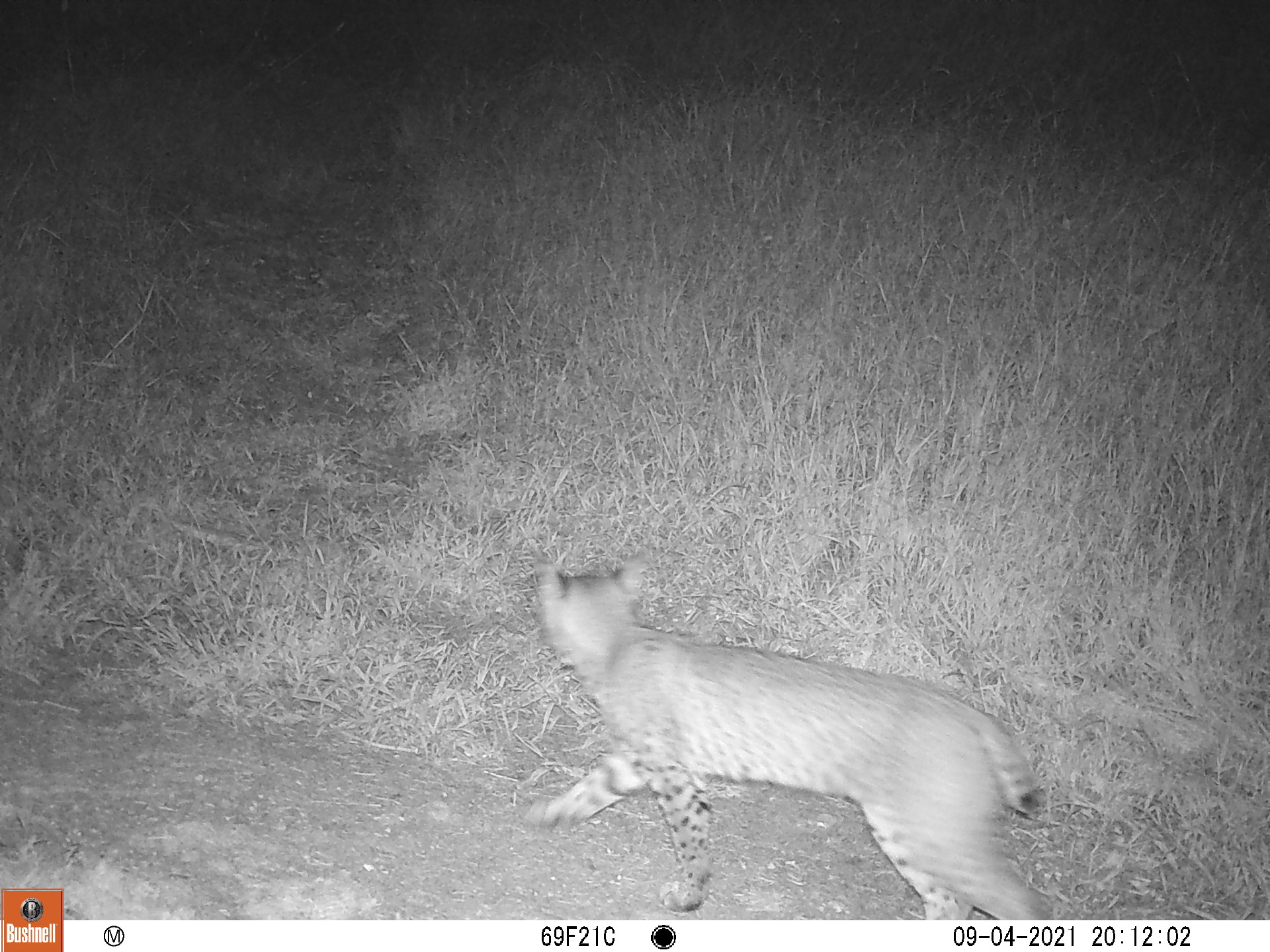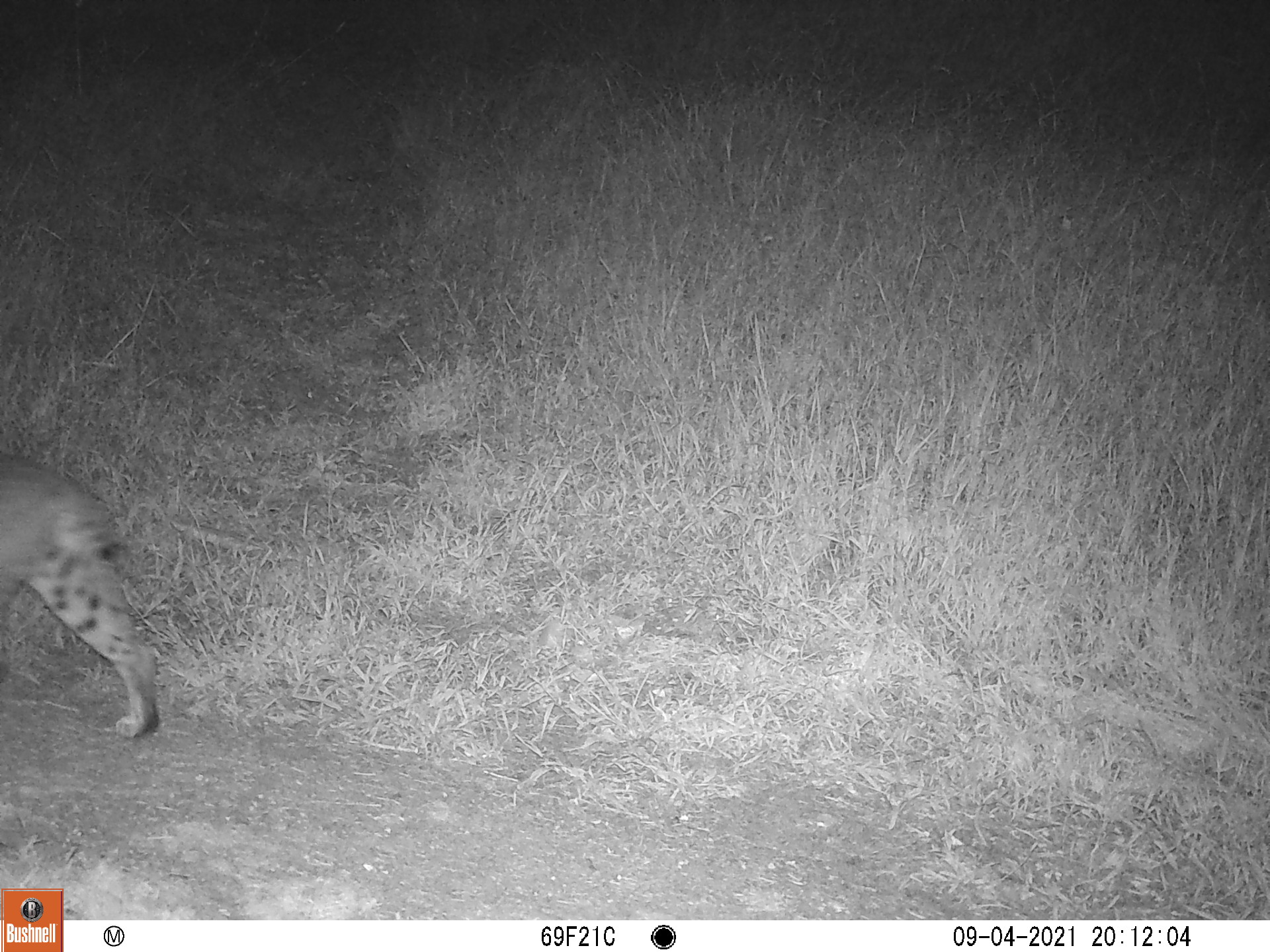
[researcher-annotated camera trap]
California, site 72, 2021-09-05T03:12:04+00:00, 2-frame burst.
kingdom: Animalia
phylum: Chordata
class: Mammalia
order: Carnivora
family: Felidae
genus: Lynx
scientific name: Lynx rufus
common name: bobcat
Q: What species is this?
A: Bobcat (Lynx rufus).